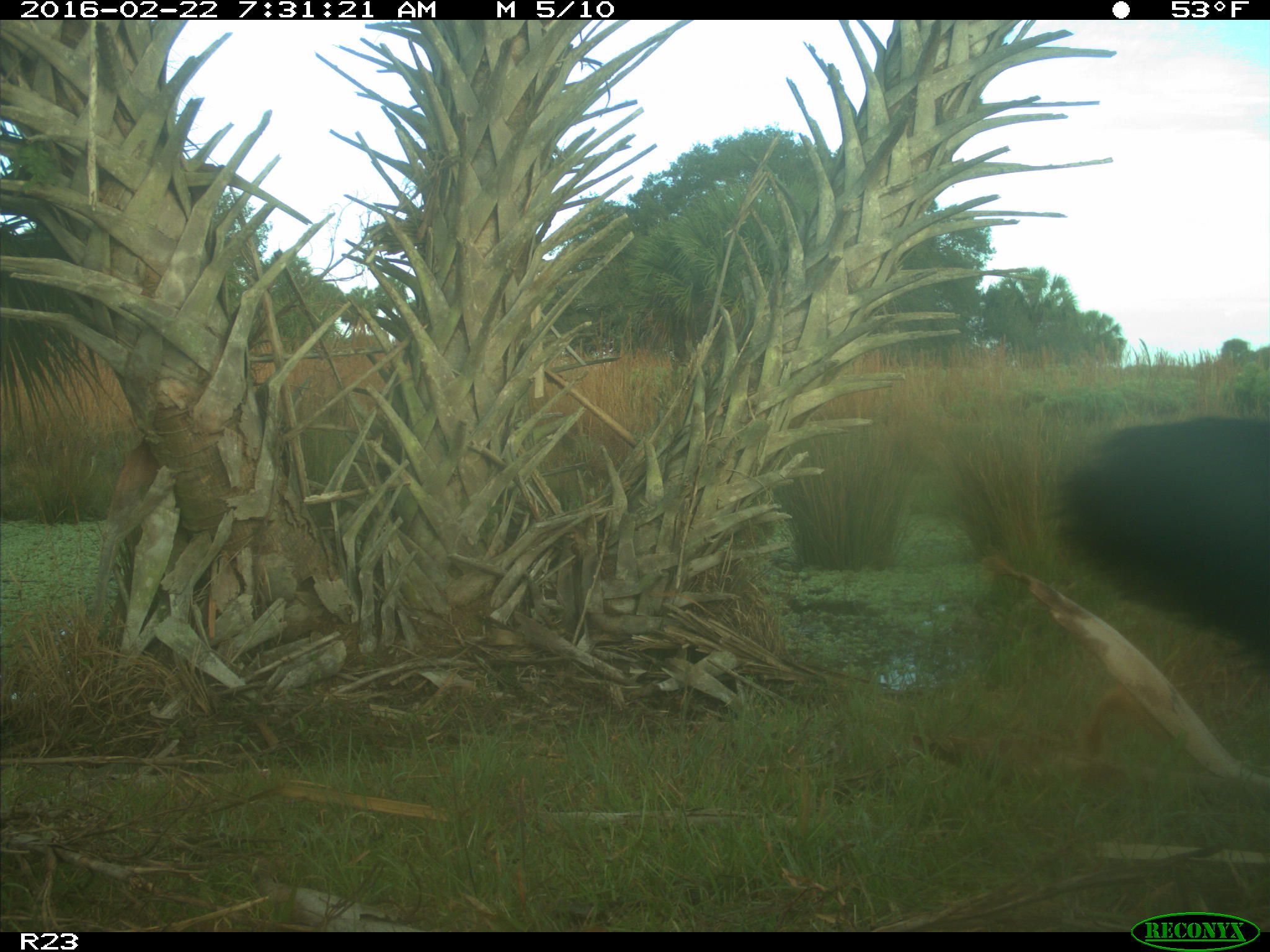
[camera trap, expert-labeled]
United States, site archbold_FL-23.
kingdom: Animalia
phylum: Chordata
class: Mammalia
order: Artiodactyla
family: Bovidae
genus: Bos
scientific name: Bos taurus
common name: domestic cow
Bos taurus (domestic cow).